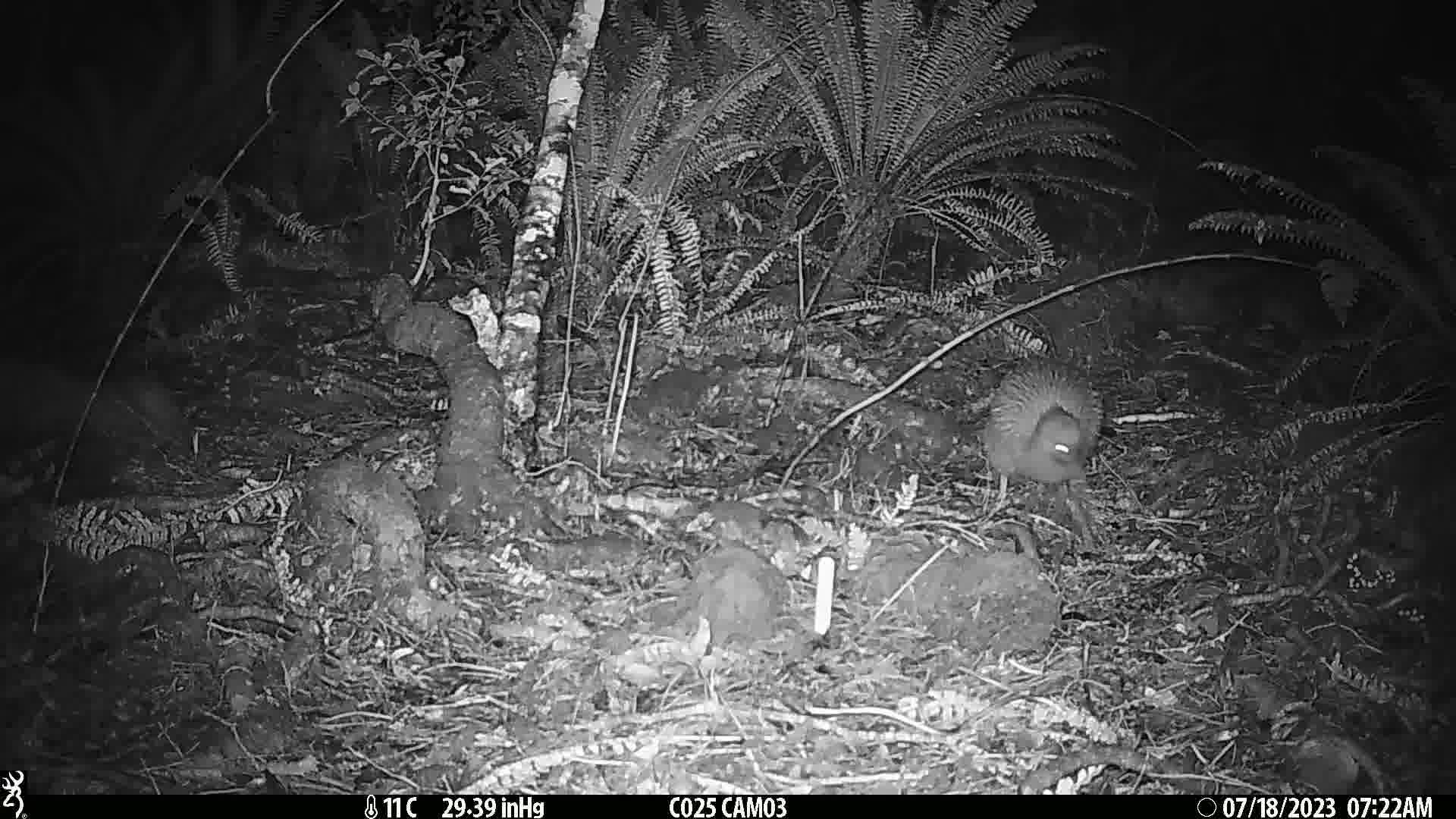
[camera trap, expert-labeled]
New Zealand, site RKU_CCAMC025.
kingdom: Animalia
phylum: Chordata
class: Aves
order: Apterygiformes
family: Apterygidae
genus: Apteryx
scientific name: Apteryx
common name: kiwi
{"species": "kiwi (Apteryx)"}